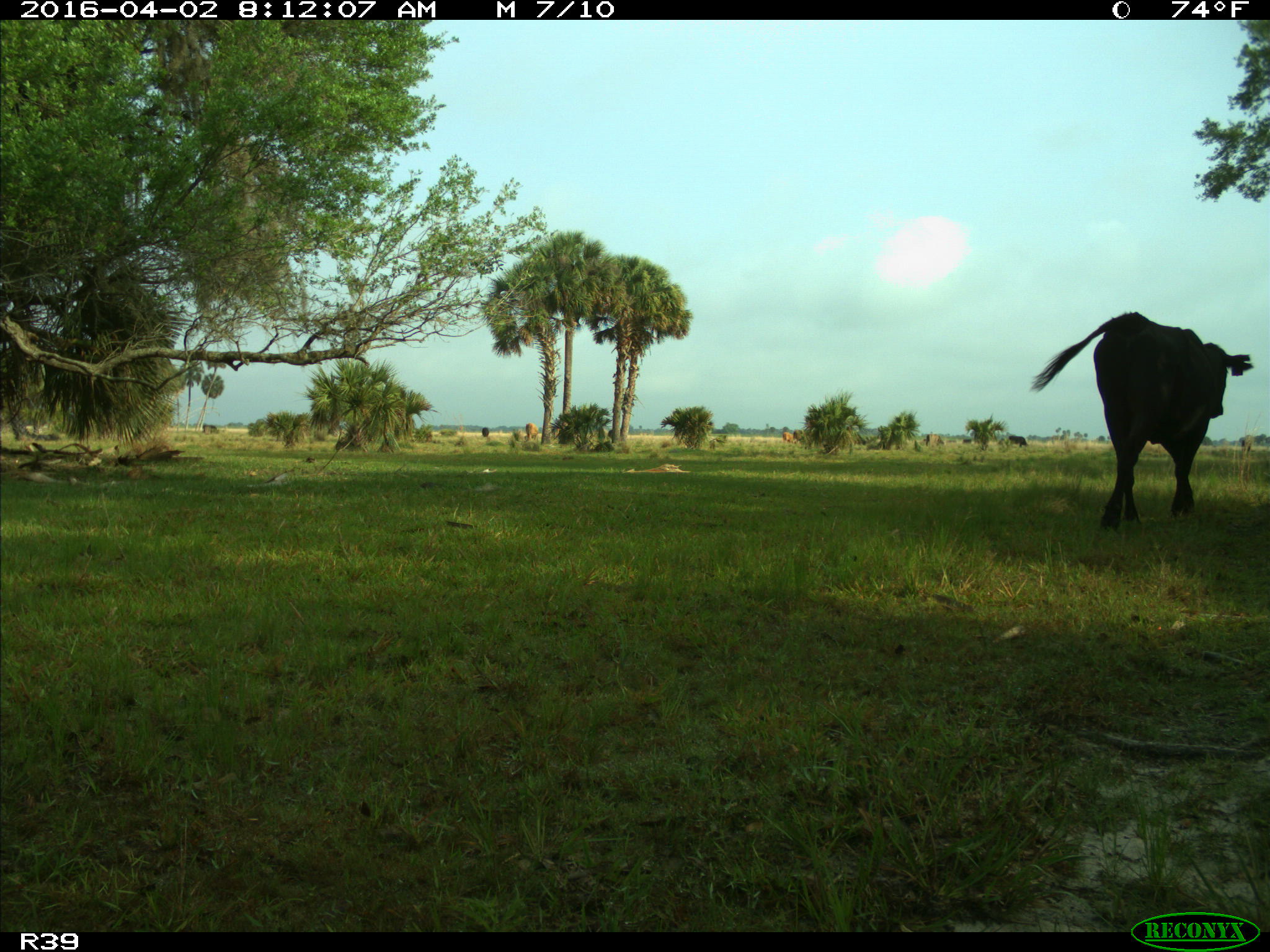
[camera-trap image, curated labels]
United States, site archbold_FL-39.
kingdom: Animalia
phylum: Chordata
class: Mammalia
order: Artiodactyla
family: Bovidae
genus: Bos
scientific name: Bos taurus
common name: domestic cow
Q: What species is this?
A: Bos taurus (domestic cow).